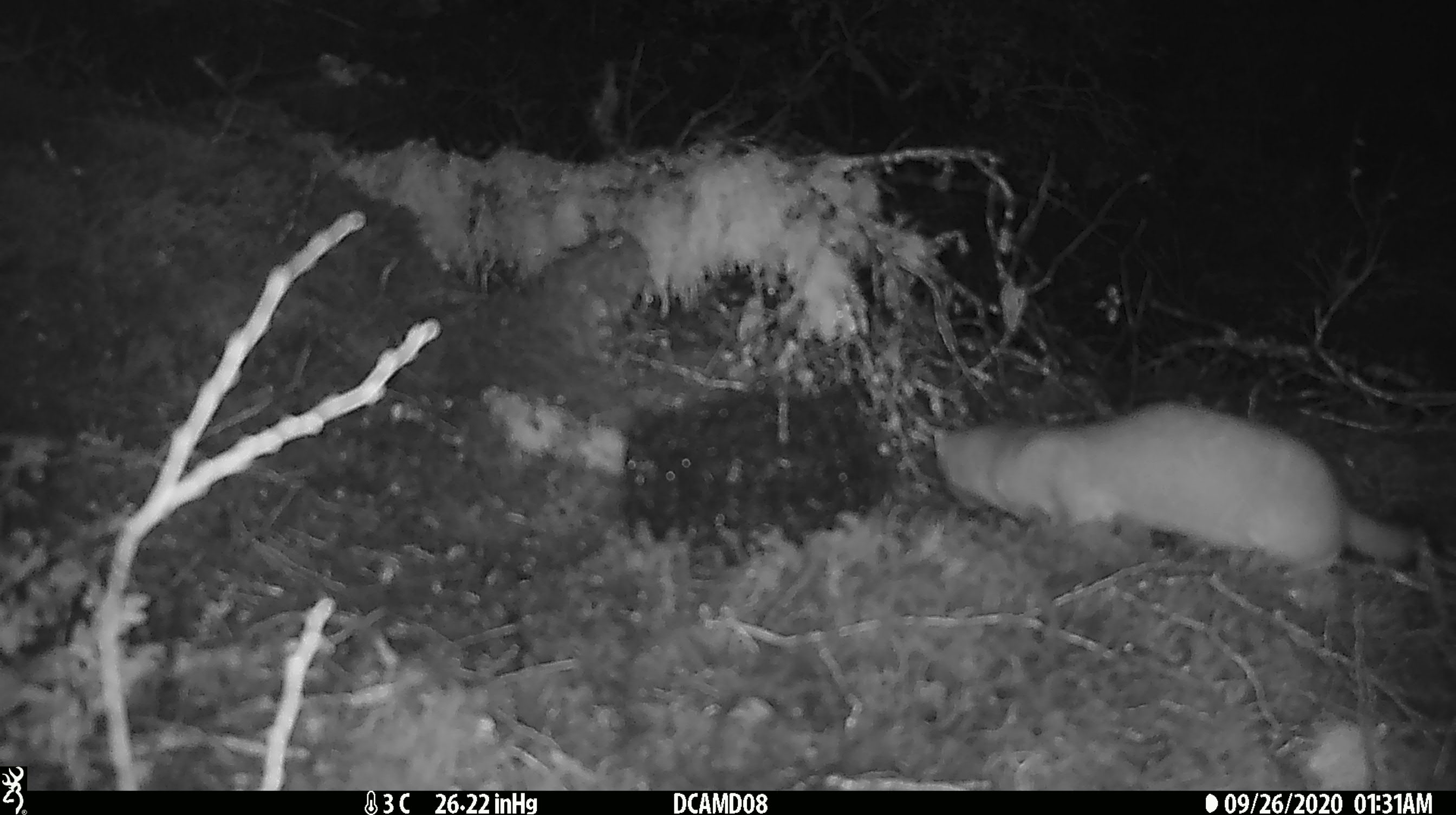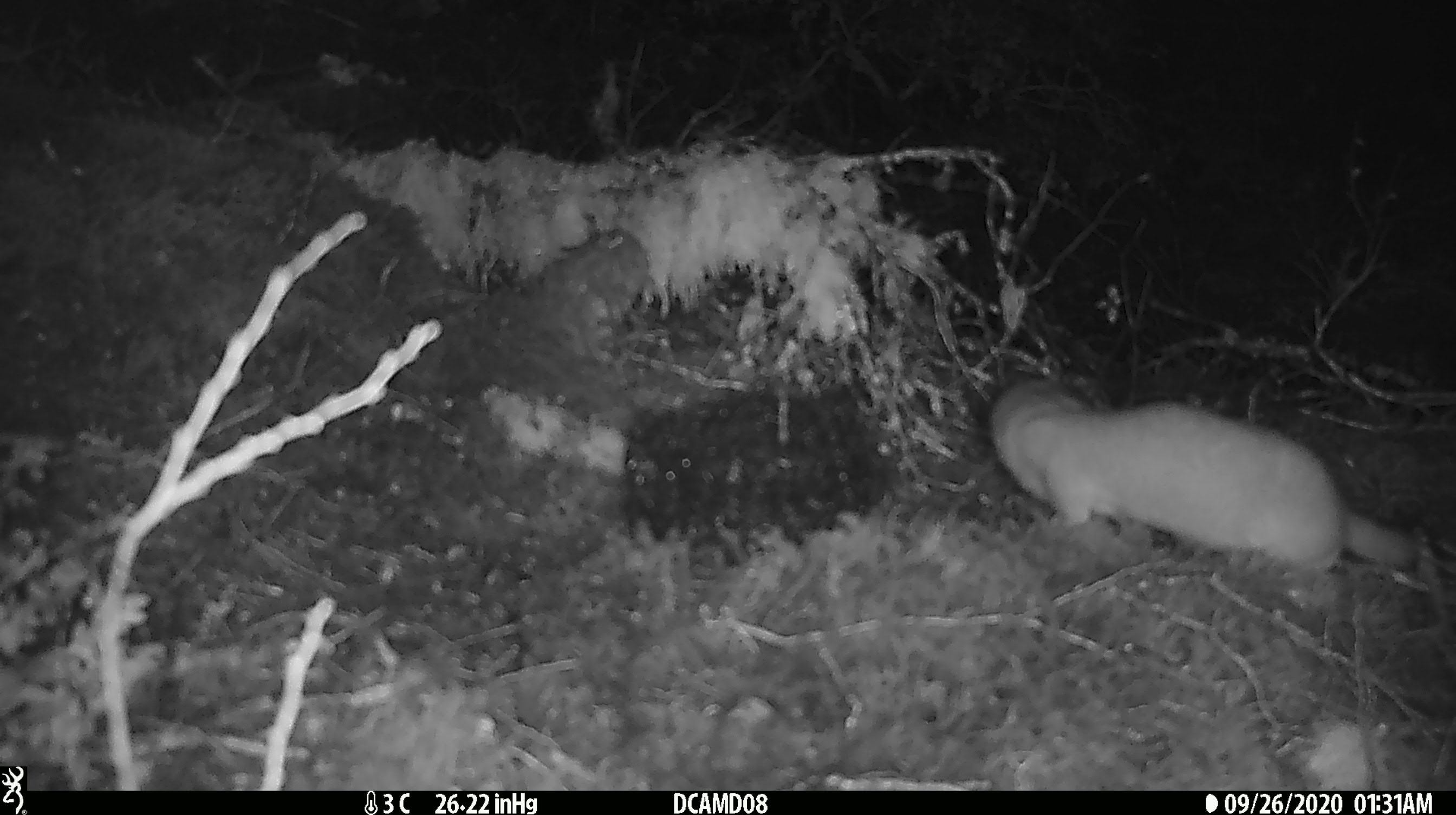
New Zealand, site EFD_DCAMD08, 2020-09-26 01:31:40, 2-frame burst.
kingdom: Animalia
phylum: Chordata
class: Mammalia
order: Carnivora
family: Mustelidae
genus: Mustela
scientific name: Mustela erminea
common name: stoat